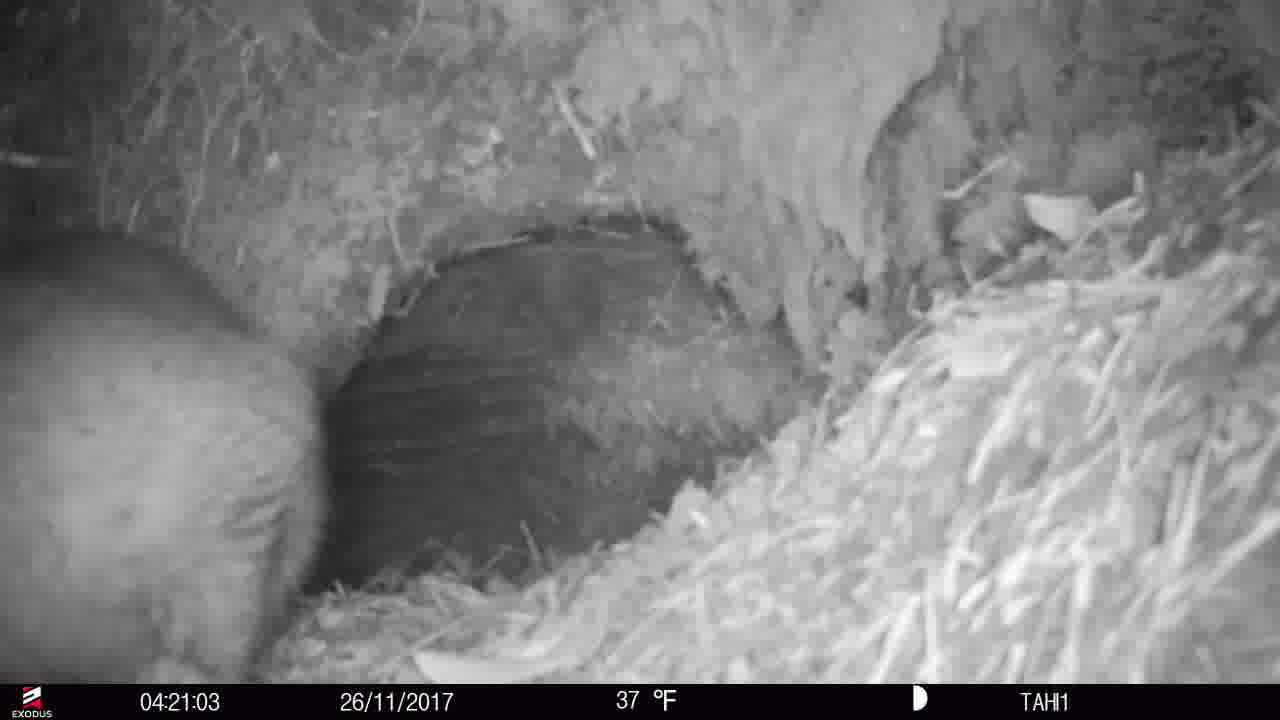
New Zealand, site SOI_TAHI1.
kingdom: Animalia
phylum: Chordata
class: Mammalia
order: Diprotodontia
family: Phalangeridae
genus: Trichosurus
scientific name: Trichosurus vulpecula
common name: common brushtail possum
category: possum